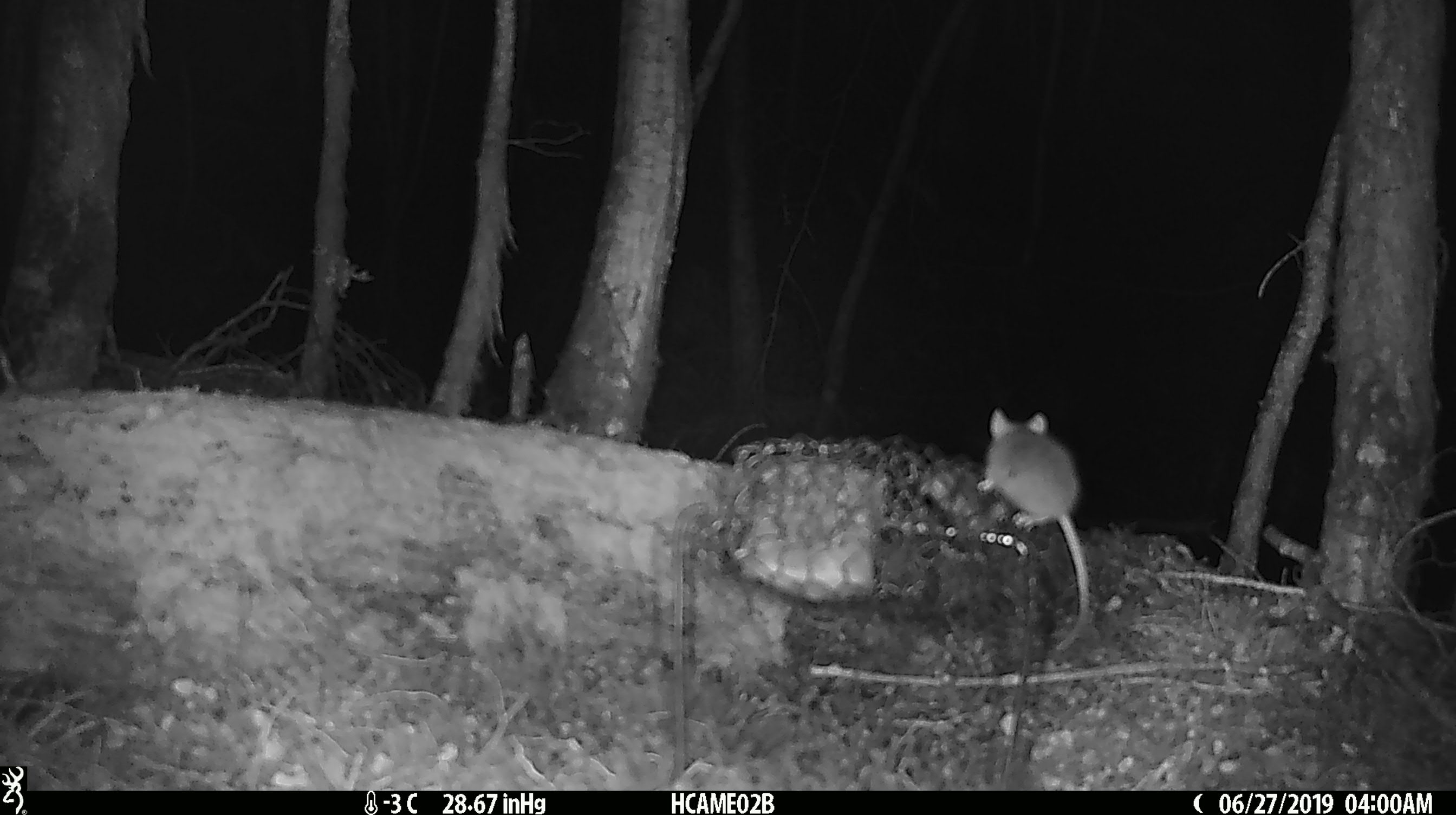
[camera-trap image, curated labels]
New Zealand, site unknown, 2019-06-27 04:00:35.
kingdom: Animalia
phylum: Chordata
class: Mammalia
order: Rodentia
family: Muridae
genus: Mus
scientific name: Mus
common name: mouse